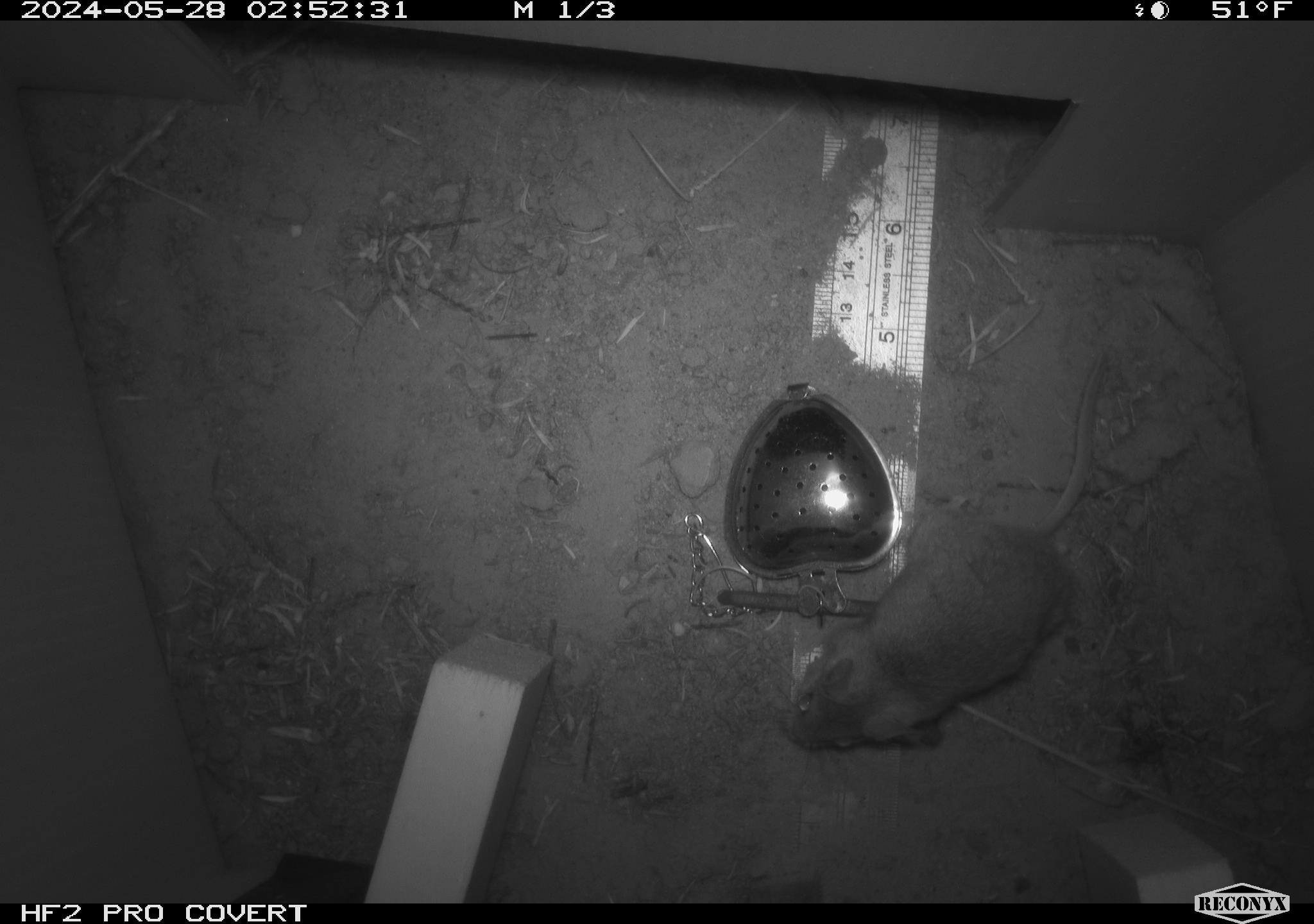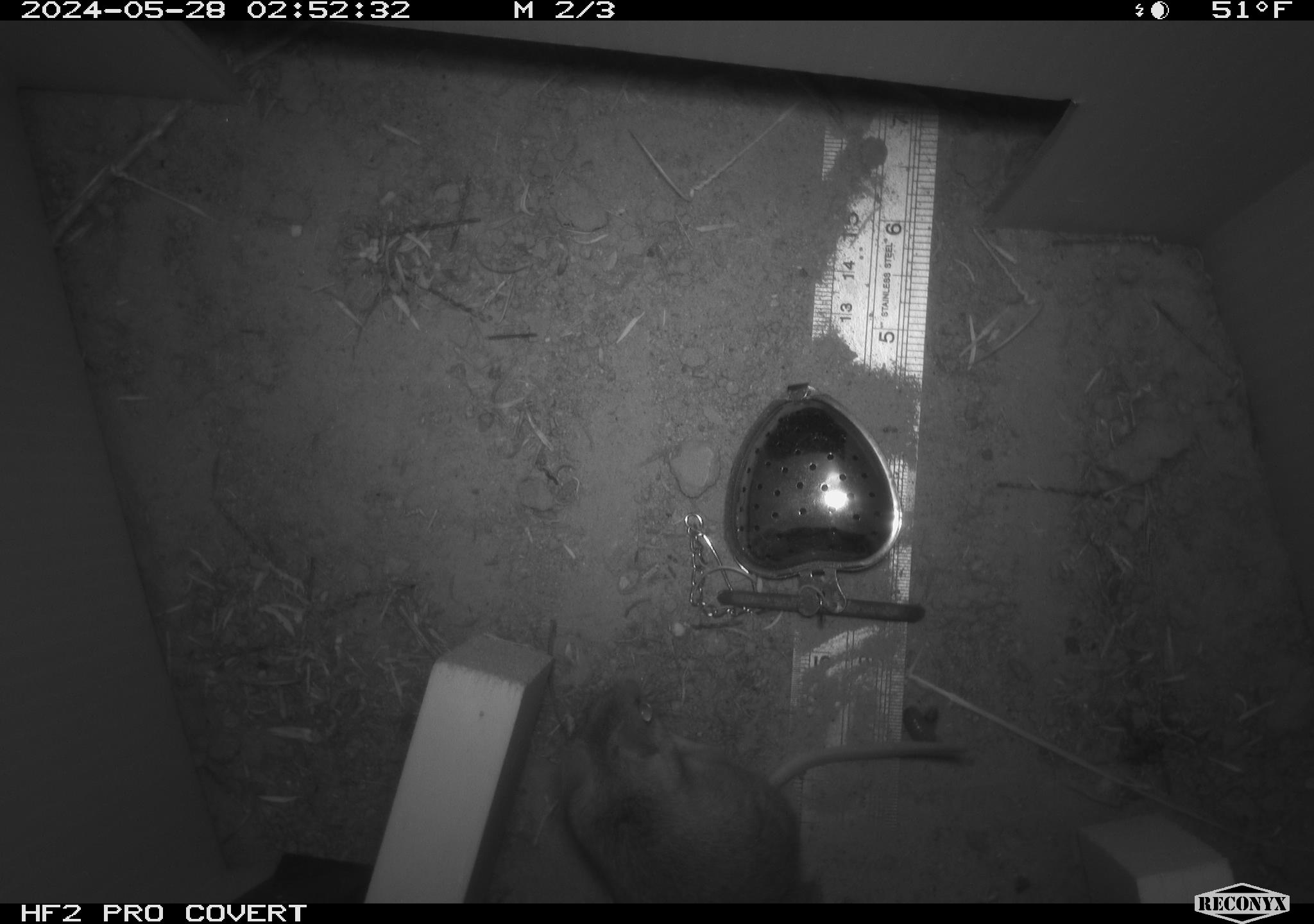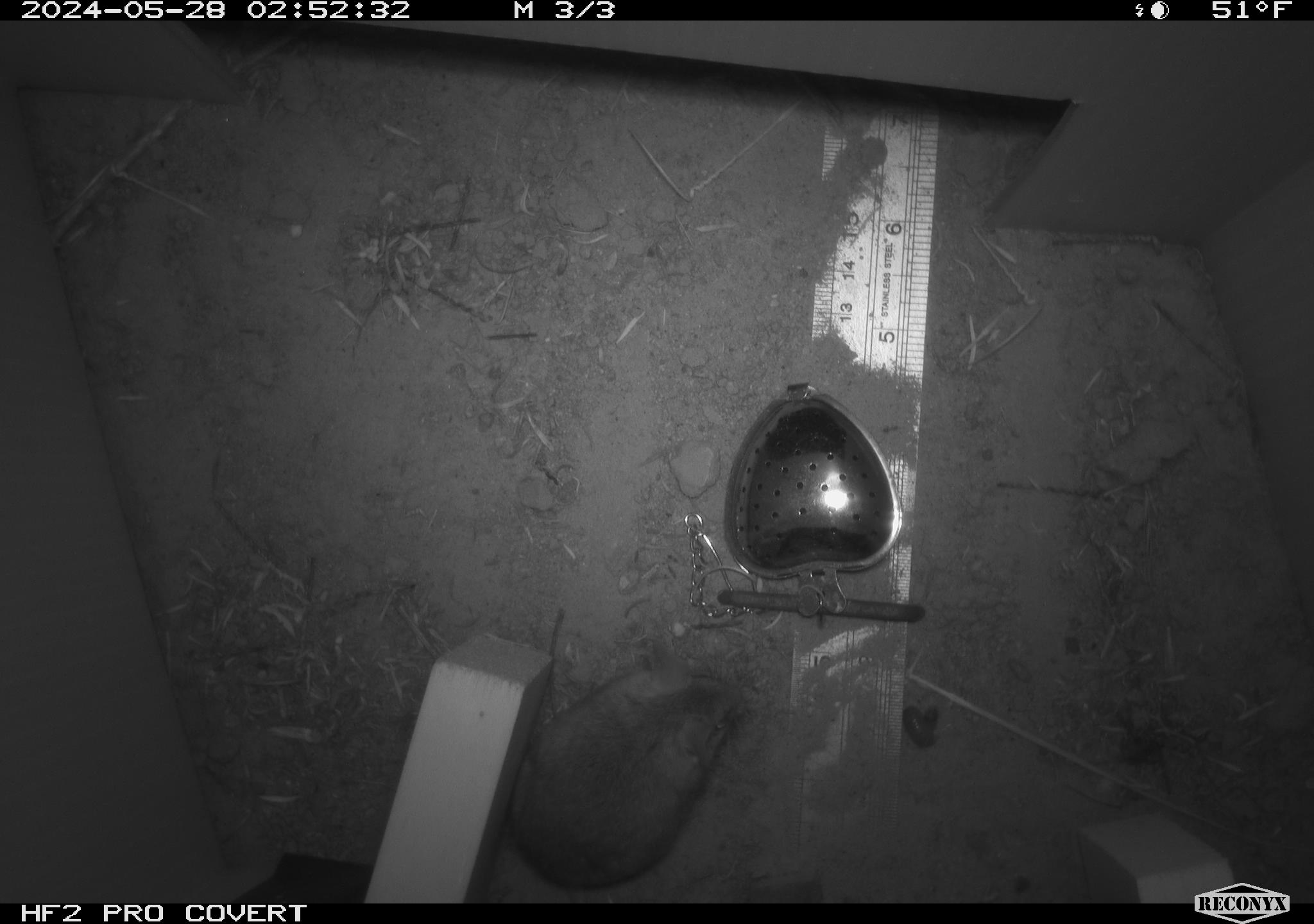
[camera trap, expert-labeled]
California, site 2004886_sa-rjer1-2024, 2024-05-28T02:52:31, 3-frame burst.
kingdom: Animalia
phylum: Chordata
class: Mammalia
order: Rodentia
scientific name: Rodentia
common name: mouse species